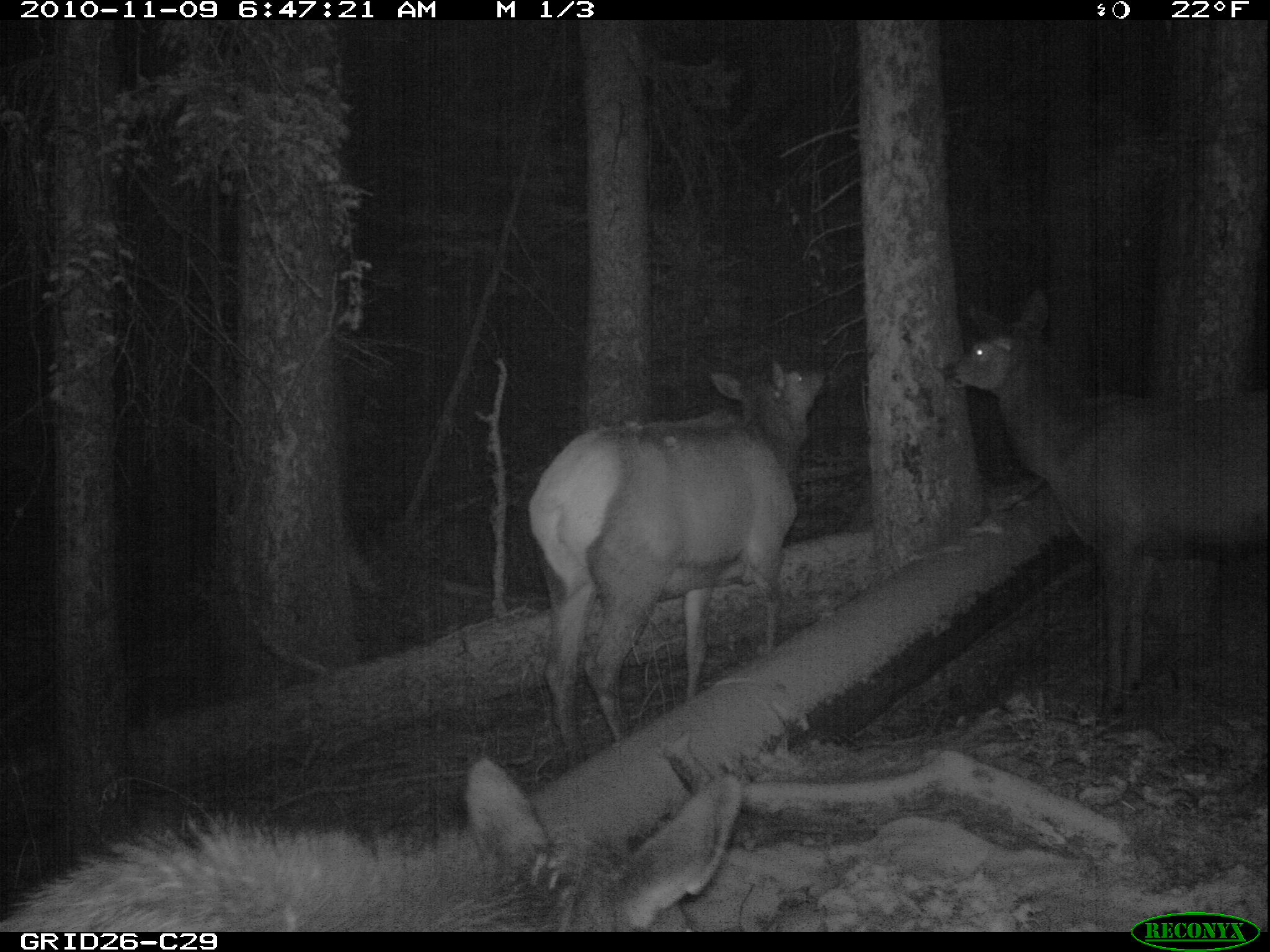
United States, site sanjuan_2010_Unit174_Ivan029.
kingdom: Animalia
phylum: Chordata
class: Mammalia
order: Artiodactyla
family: Cervidae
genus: Cervus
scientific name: Cervus elaphus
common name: red deer